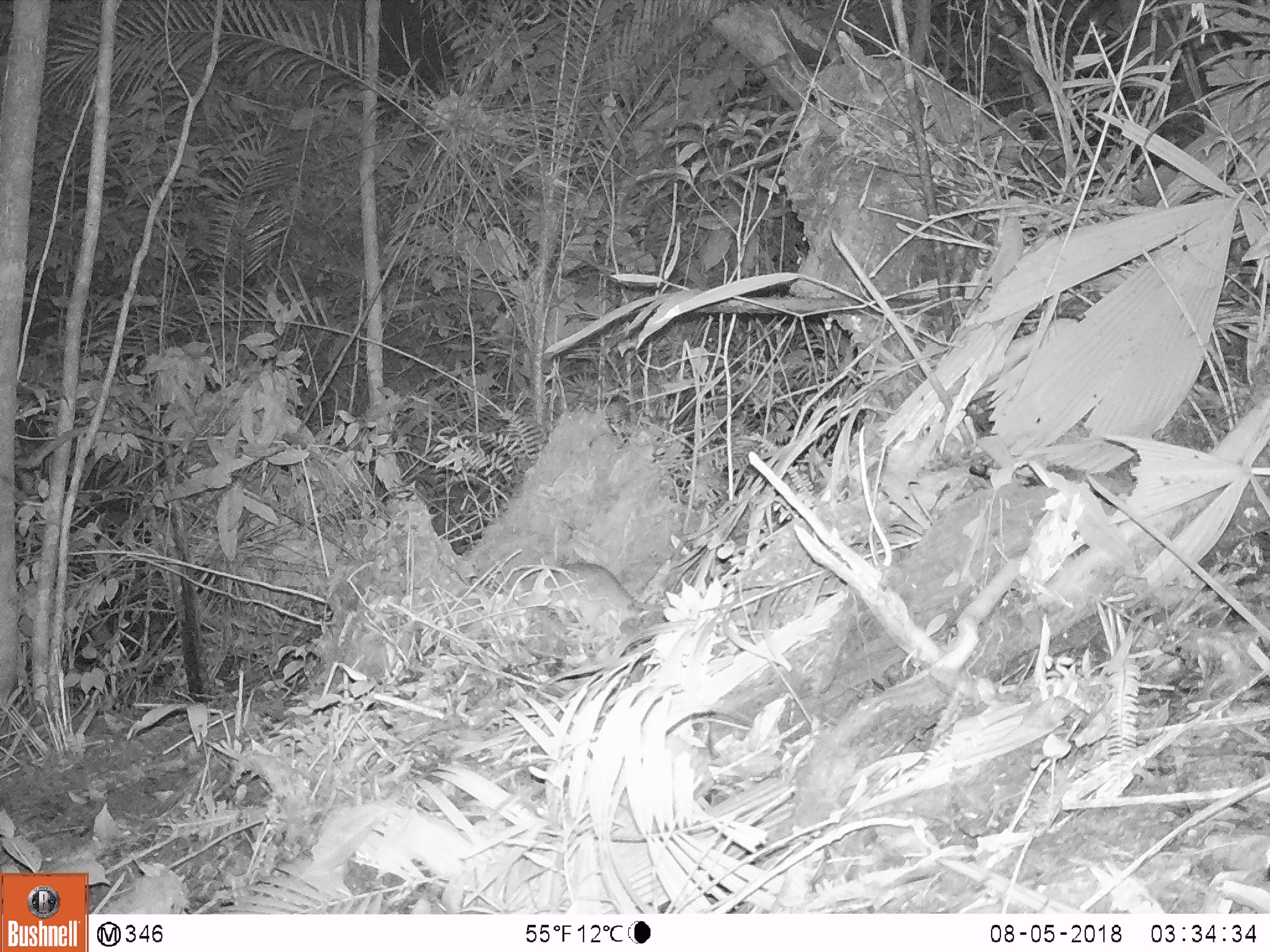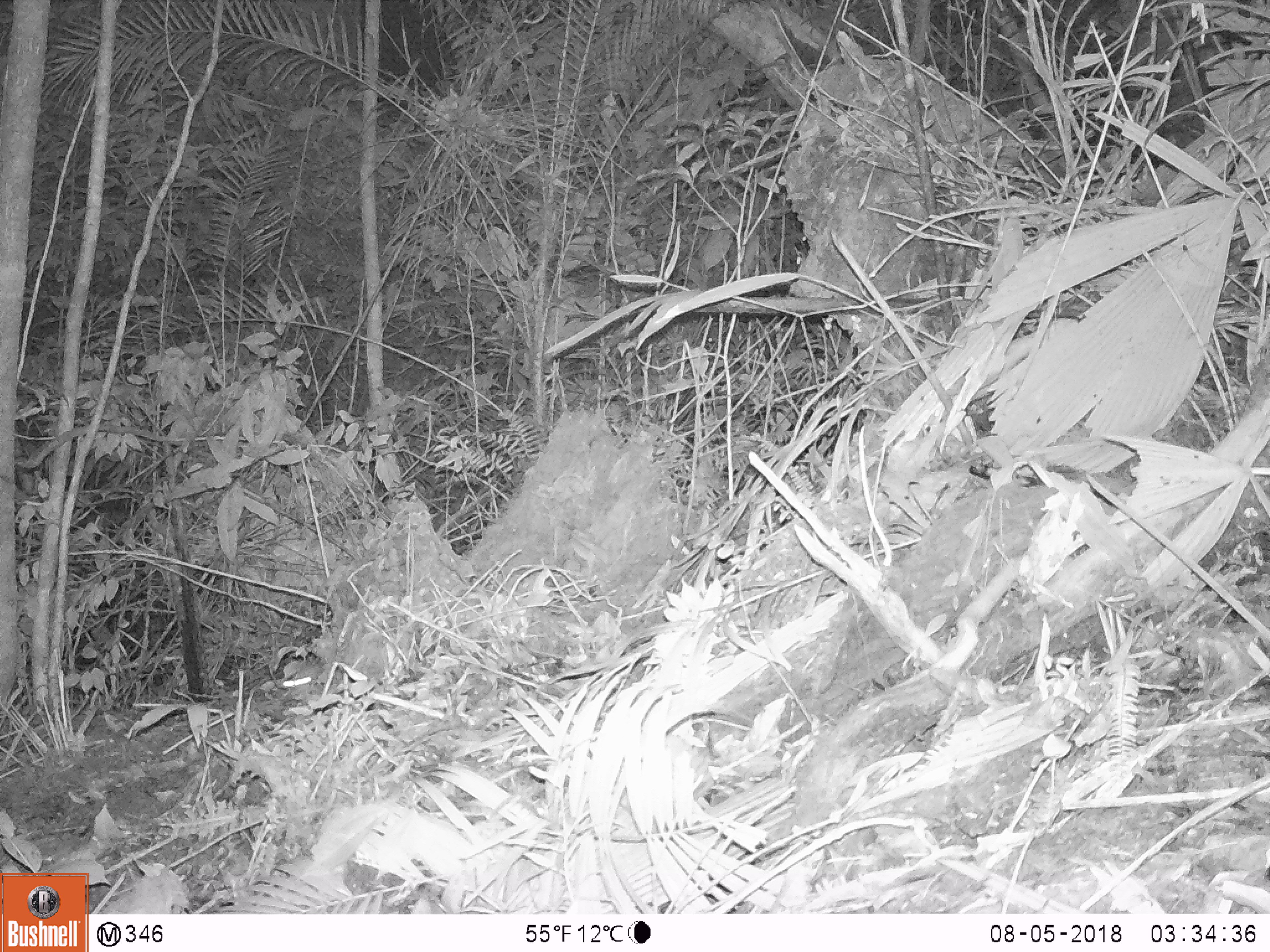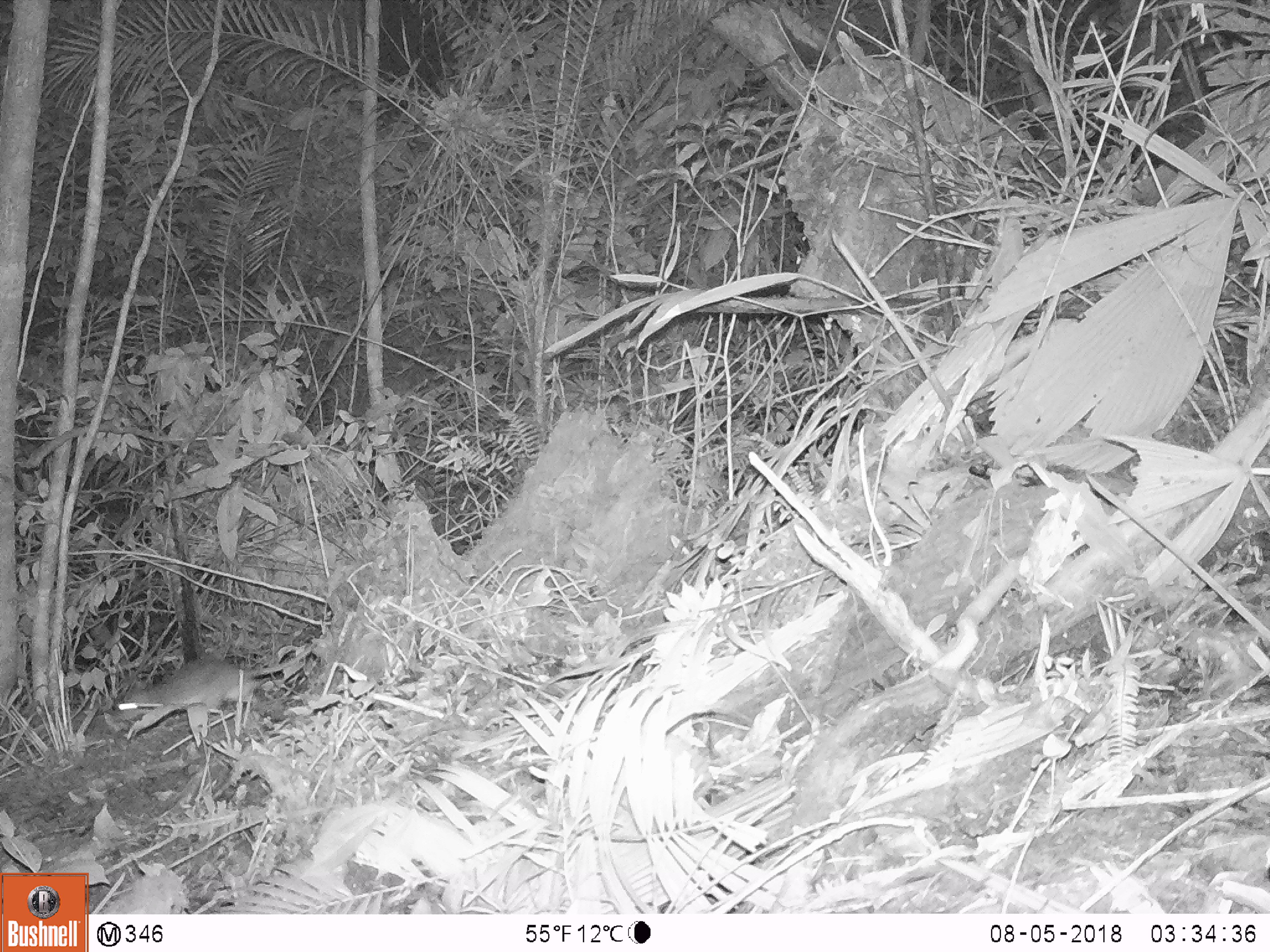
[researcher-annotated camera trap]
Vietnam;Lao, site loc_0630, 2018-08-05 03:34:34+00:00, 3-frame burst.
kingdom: Animalia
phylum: Chordata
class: Mammalia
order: Rodentia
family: Muridae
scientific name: Muridae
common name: old-world mice and rats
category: unidentified murid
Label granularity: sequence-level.